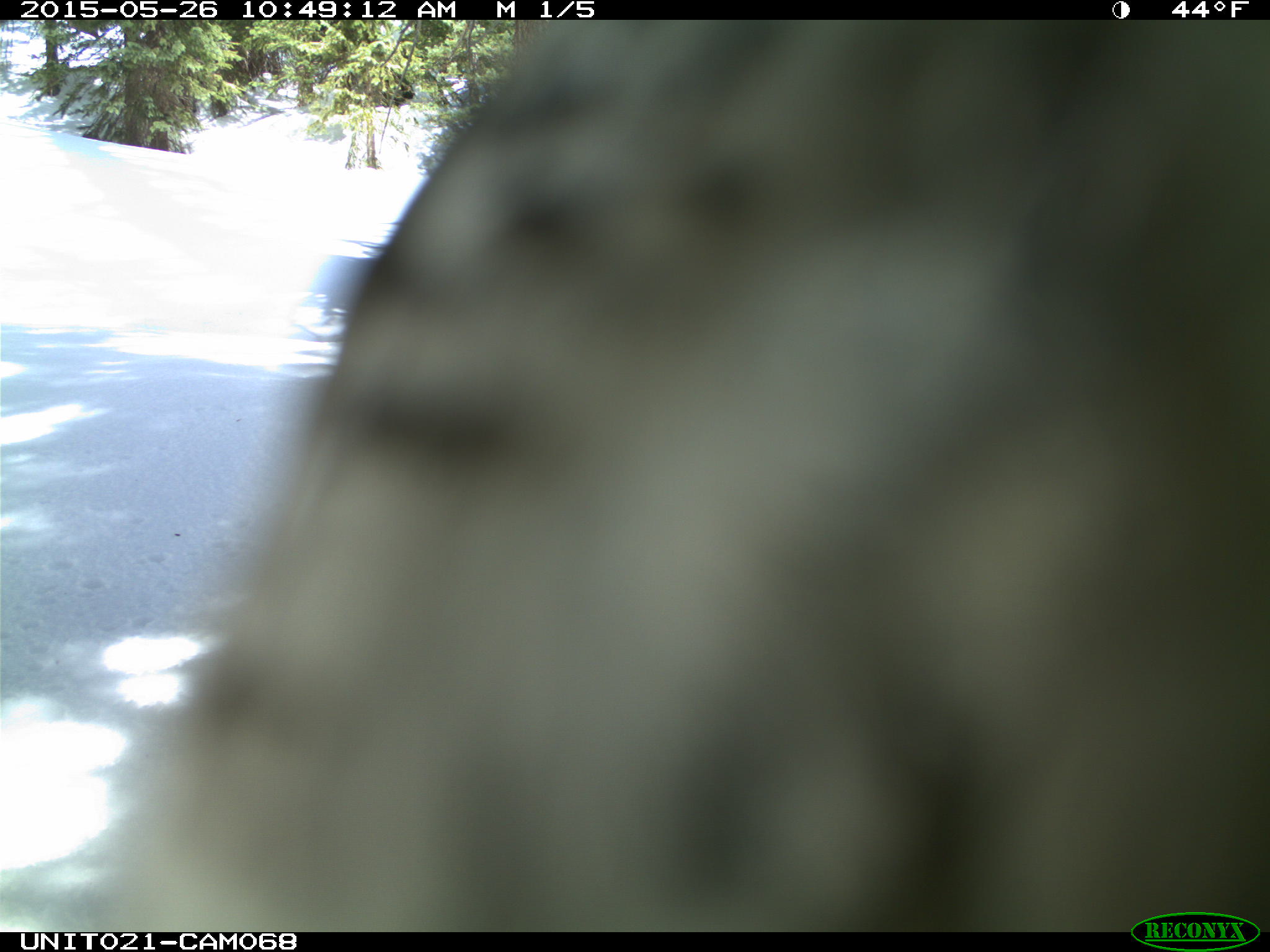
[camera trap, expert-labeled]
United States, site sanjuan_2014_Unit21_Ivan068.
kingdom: Animalia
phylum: Chordata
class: Aves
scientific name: Aves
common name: birds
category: unidentified bird